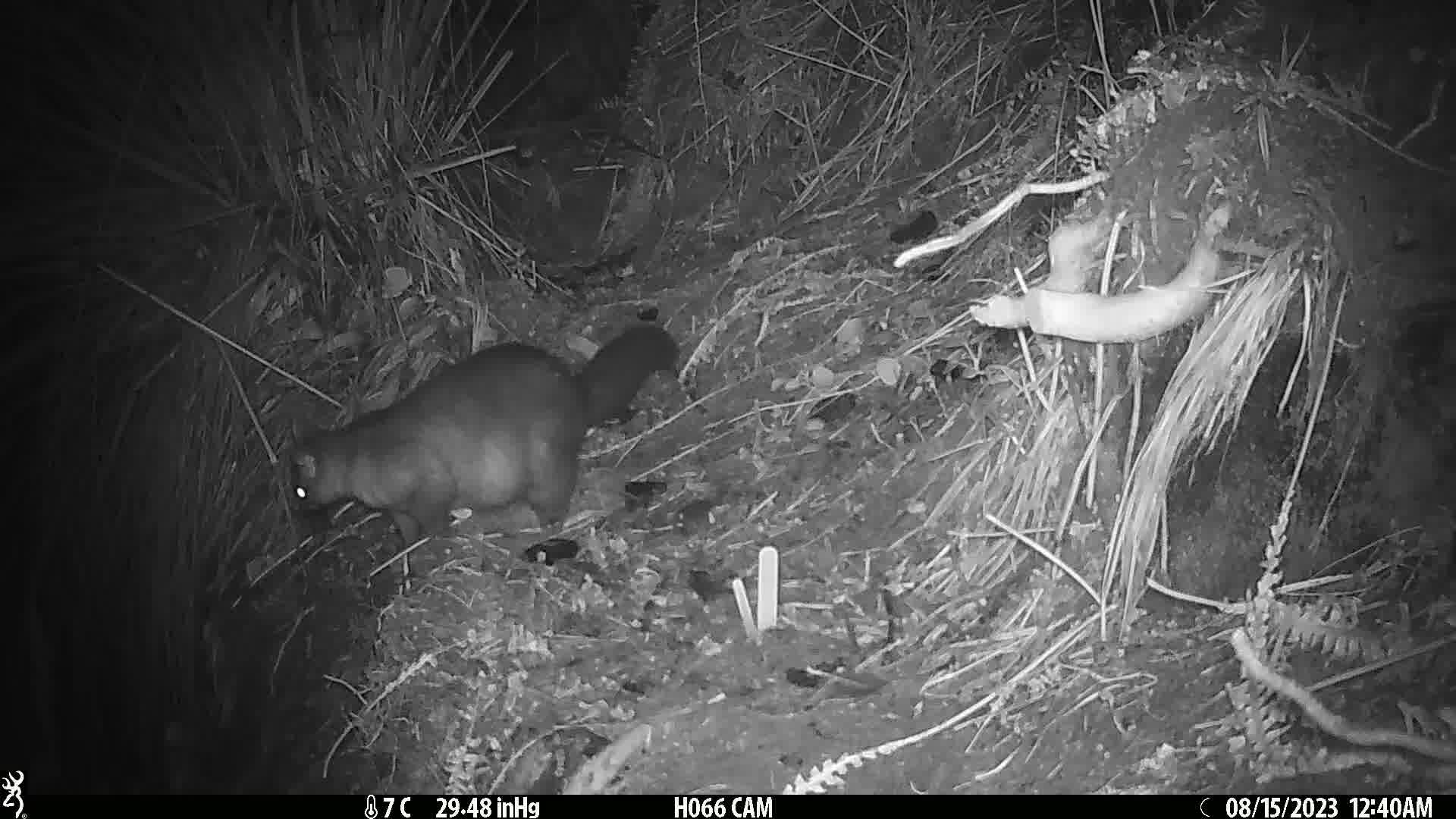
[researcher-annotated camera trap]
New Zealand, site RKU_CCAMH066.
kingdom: Animalia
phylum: Chordata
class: Mammalia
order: Diprotodontia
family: Phalangeridae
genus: Trichosurus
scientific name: Trichosurus vulpecula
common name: common brushtail possum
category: possum